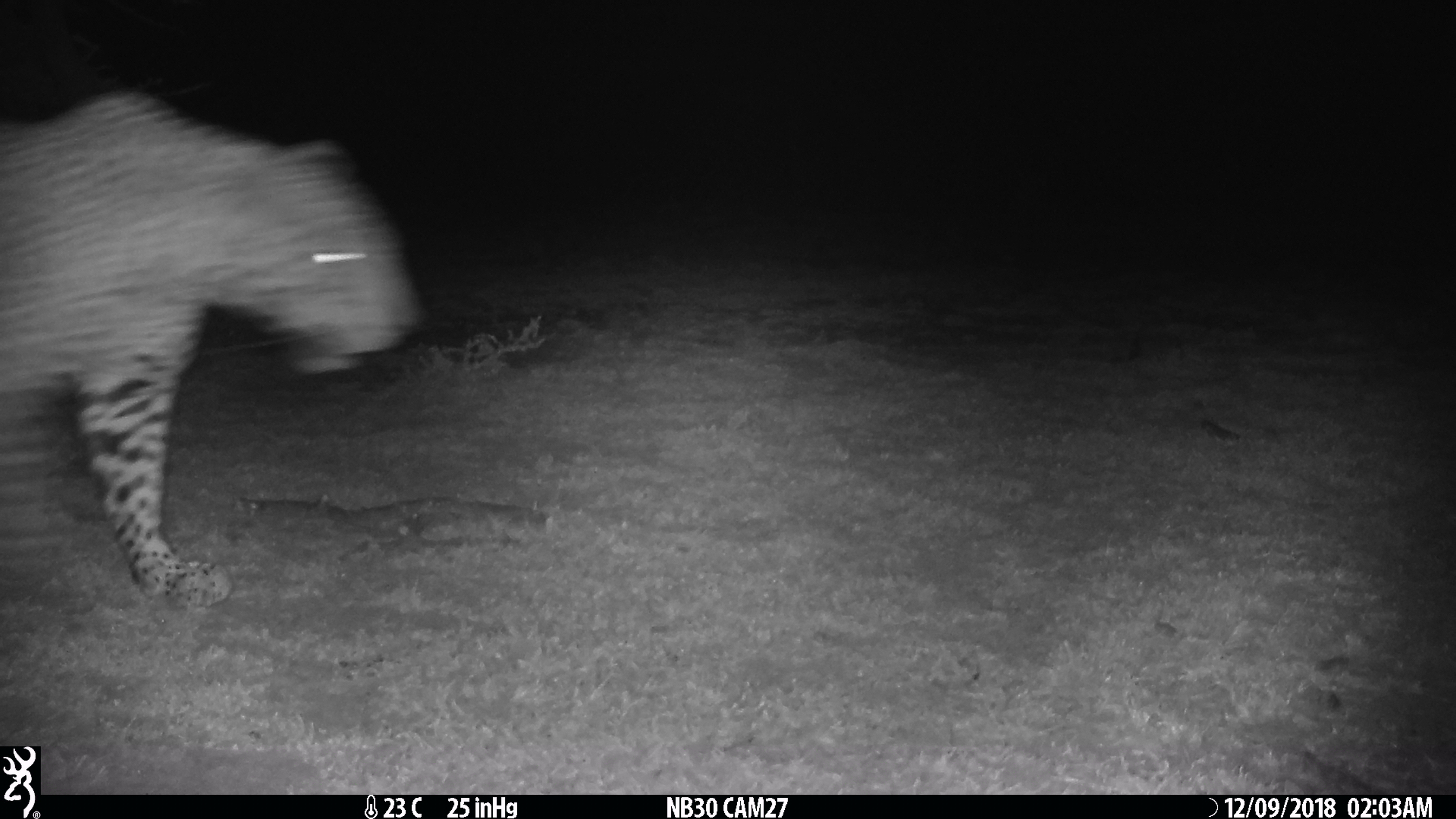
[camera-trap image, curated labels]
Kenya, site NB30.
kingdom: Animalia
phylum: Chordata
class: Mammalia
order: Carnivora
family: Felidae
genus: Panthera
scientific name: Panthera pardus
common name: leopard